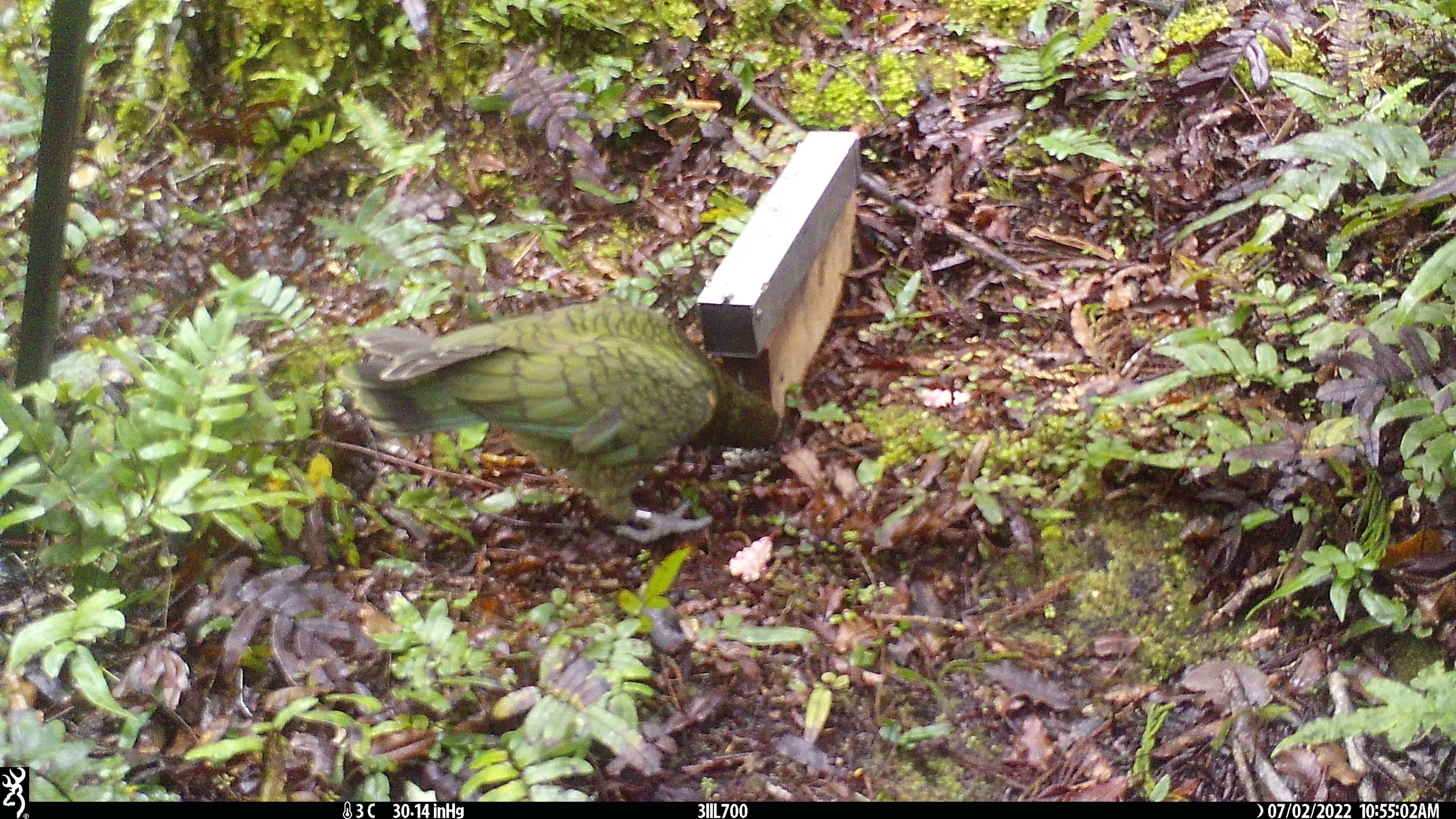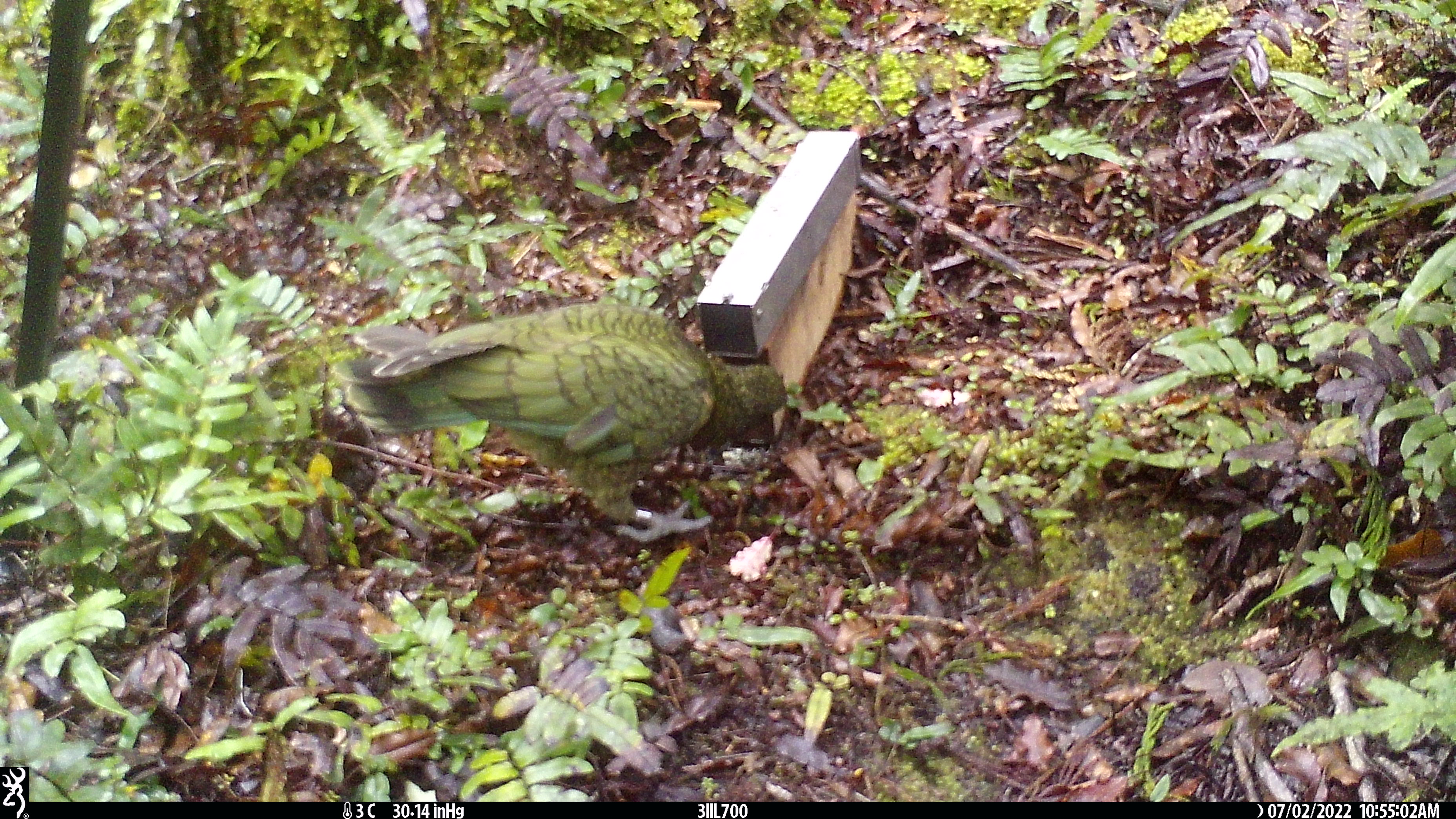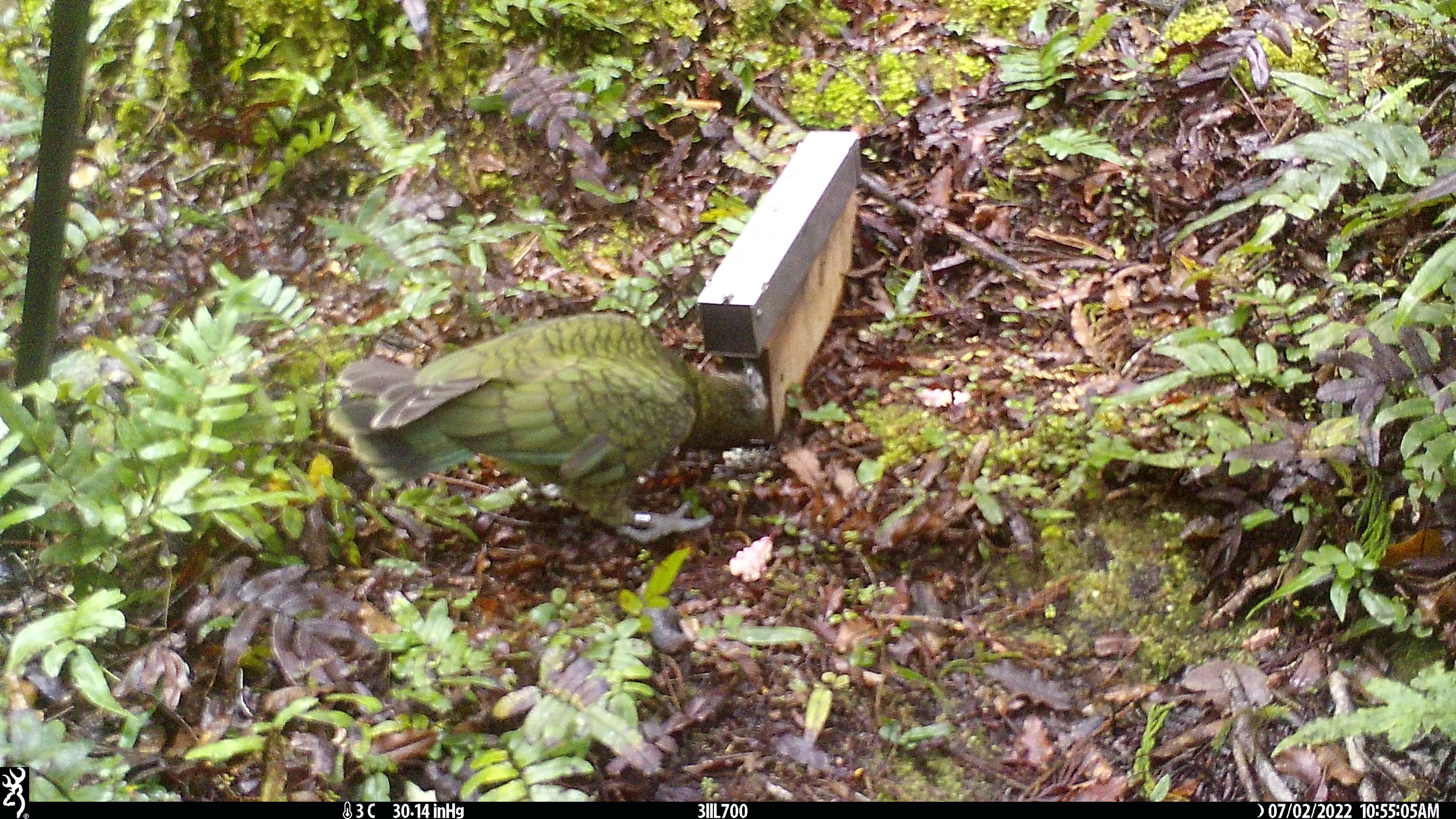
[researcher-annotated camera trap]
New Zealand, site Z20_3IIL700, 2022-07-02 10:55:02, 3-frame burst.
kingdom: Animalia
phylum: Chordata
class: Aves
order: Psittaciformes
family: Strigopidae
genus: Nestor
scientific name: Nestor notabilis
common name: kea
Kea (Nestor notabilis).